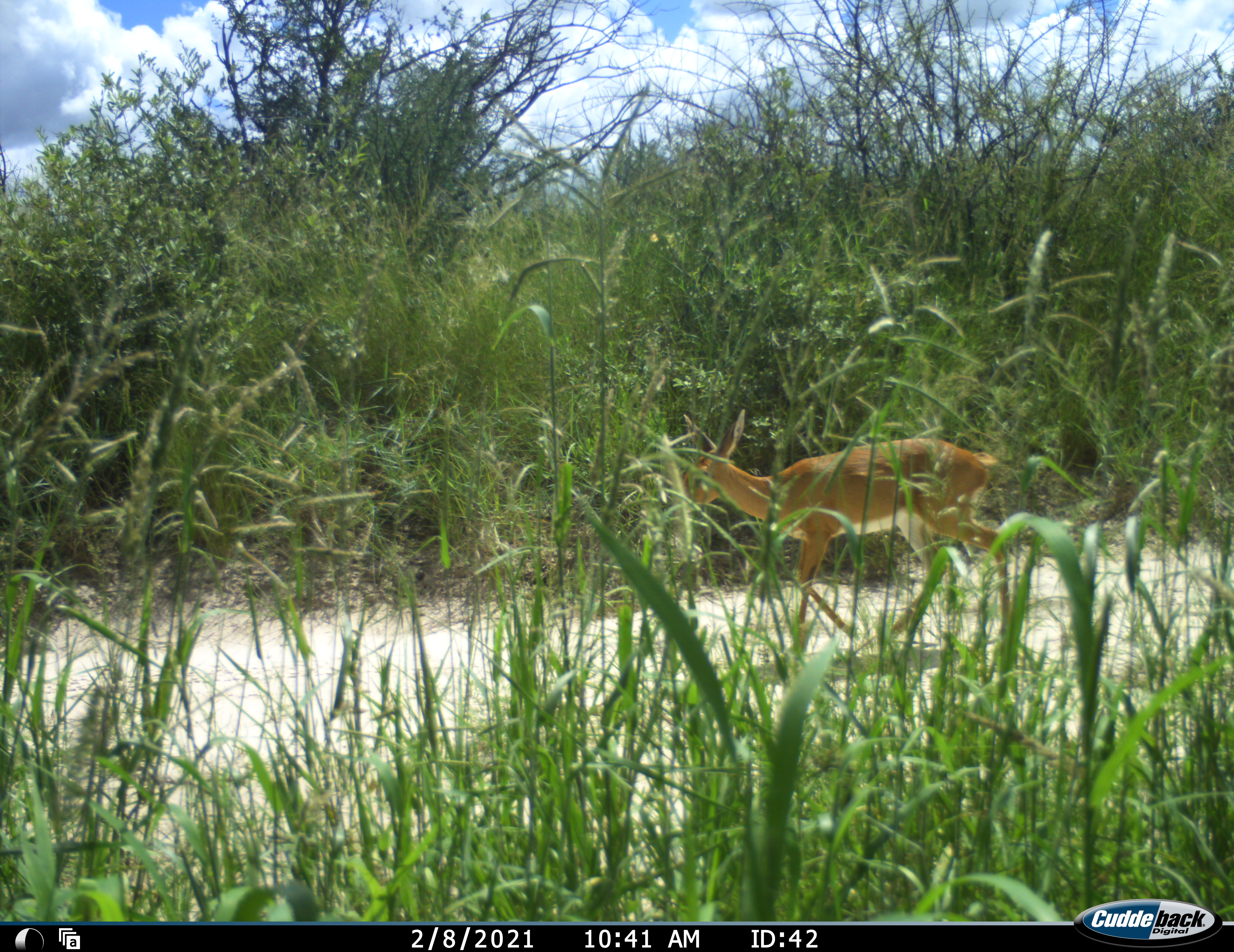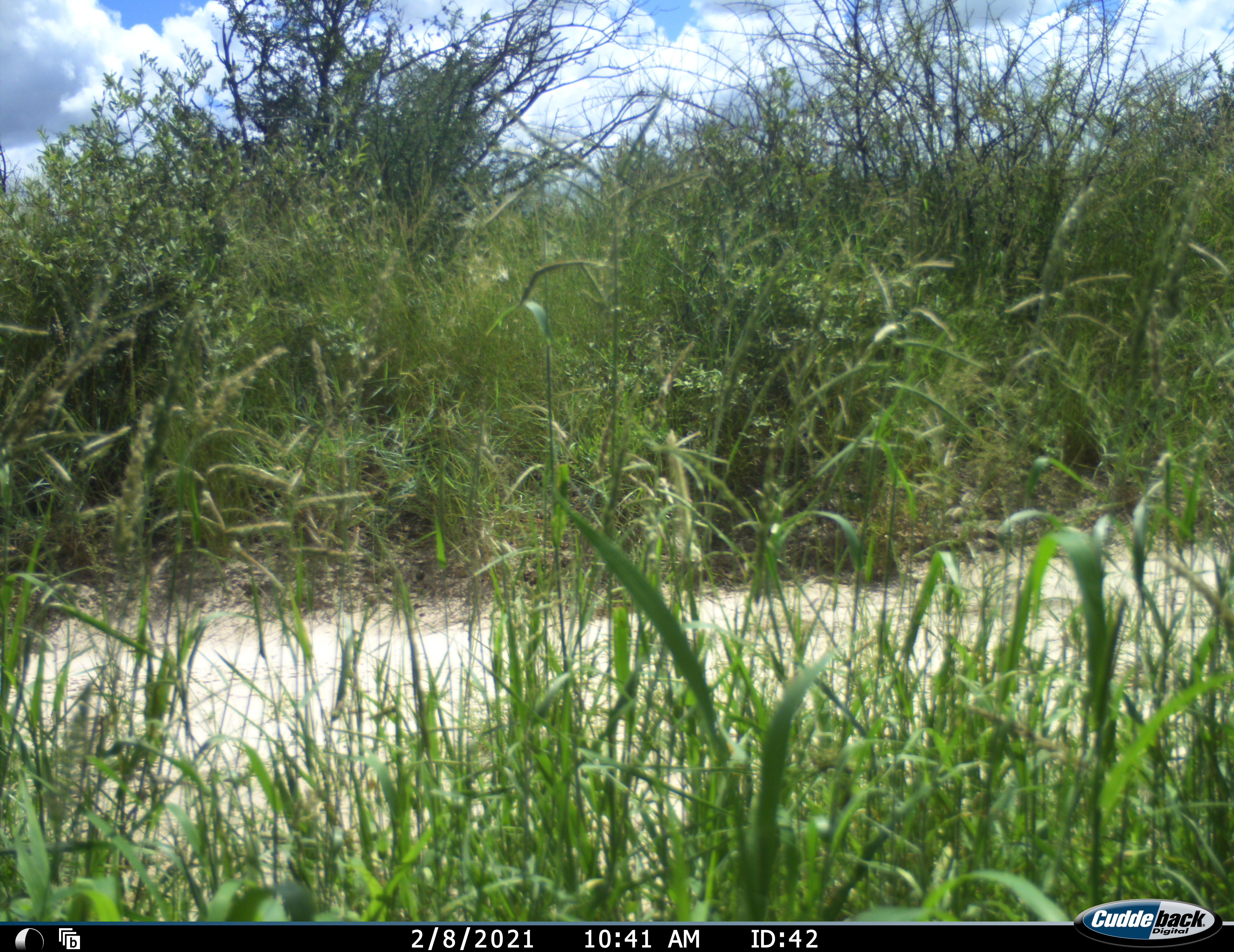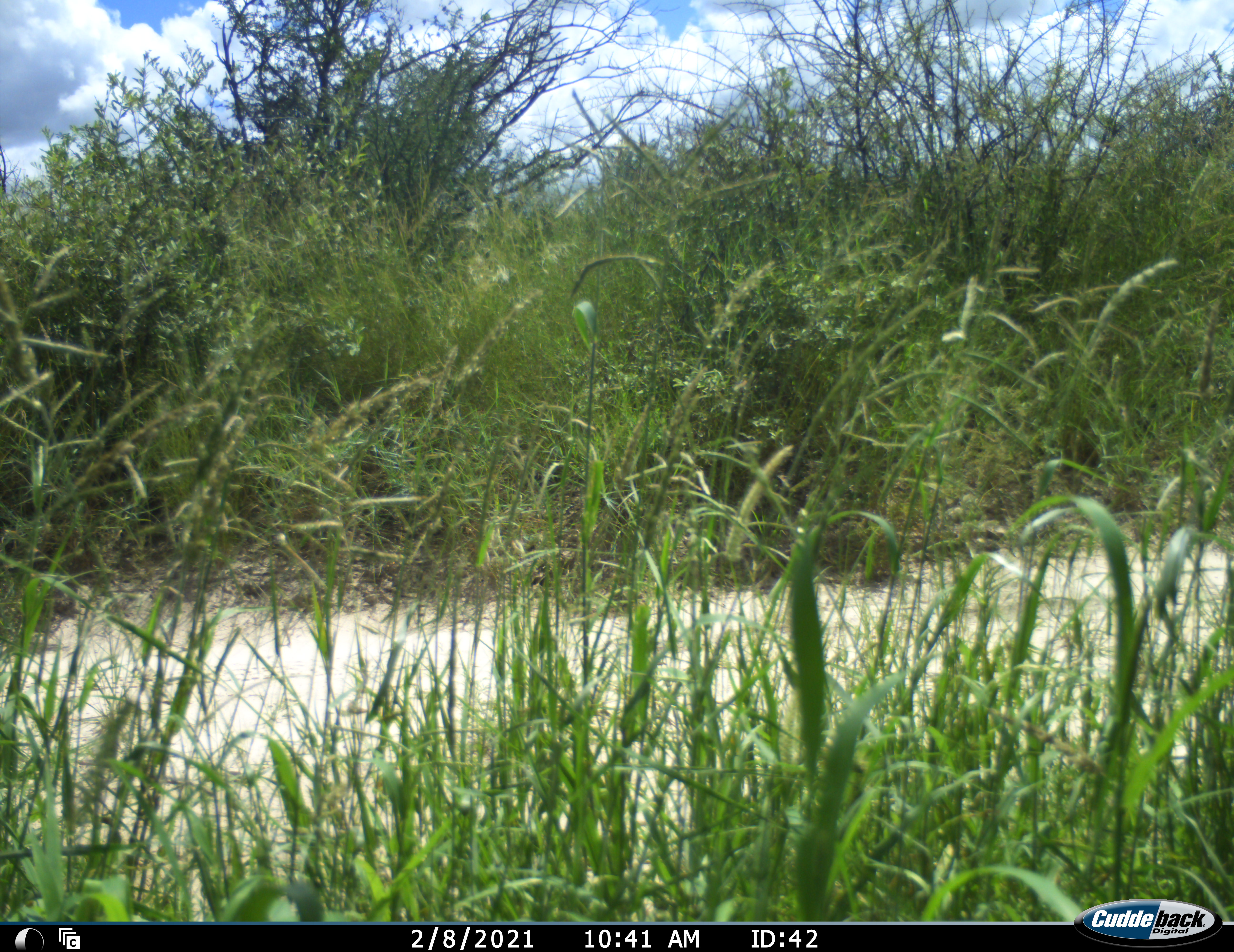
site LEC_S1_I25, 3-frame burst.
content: unidentified animal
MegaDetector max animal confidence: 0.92